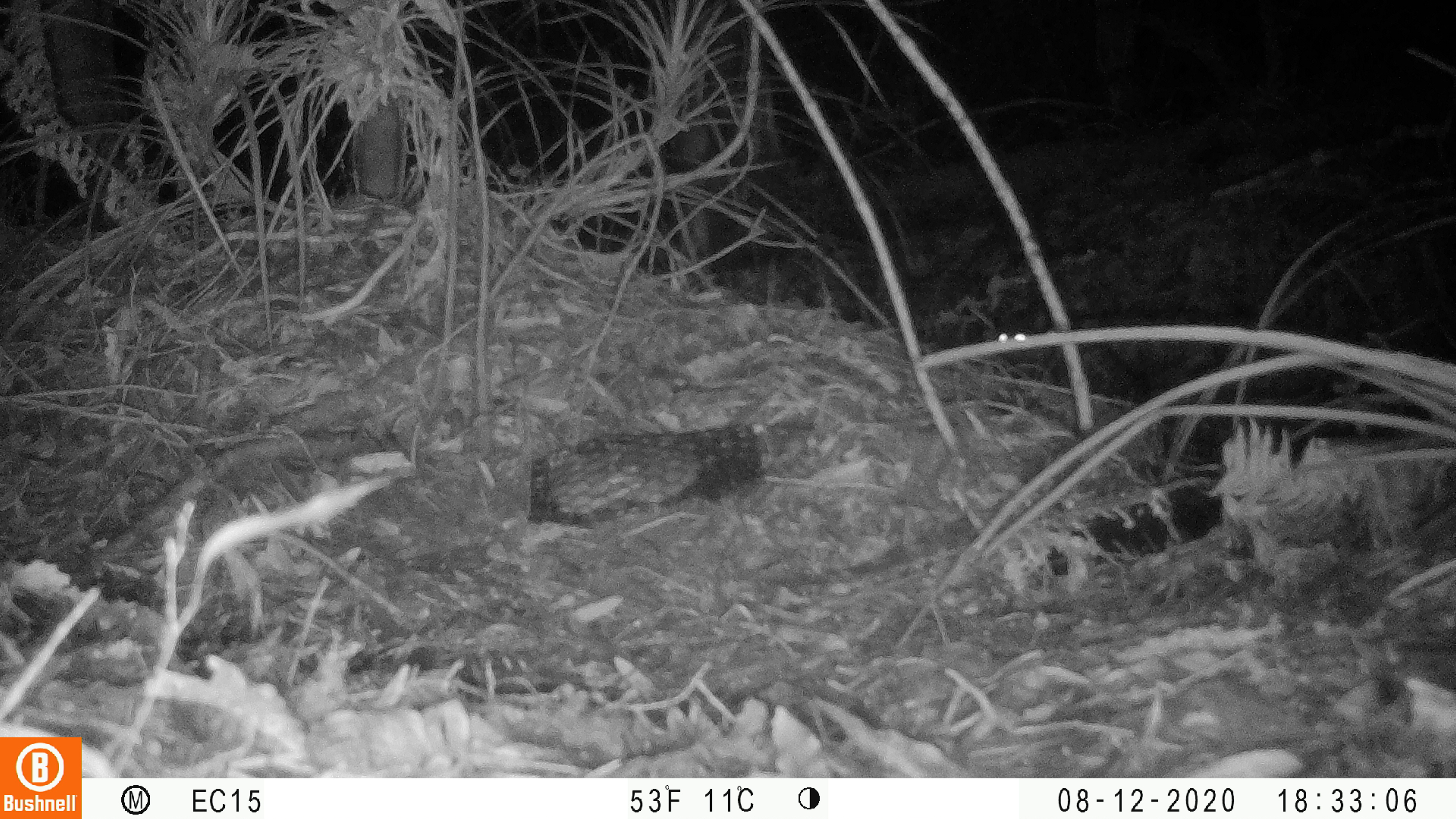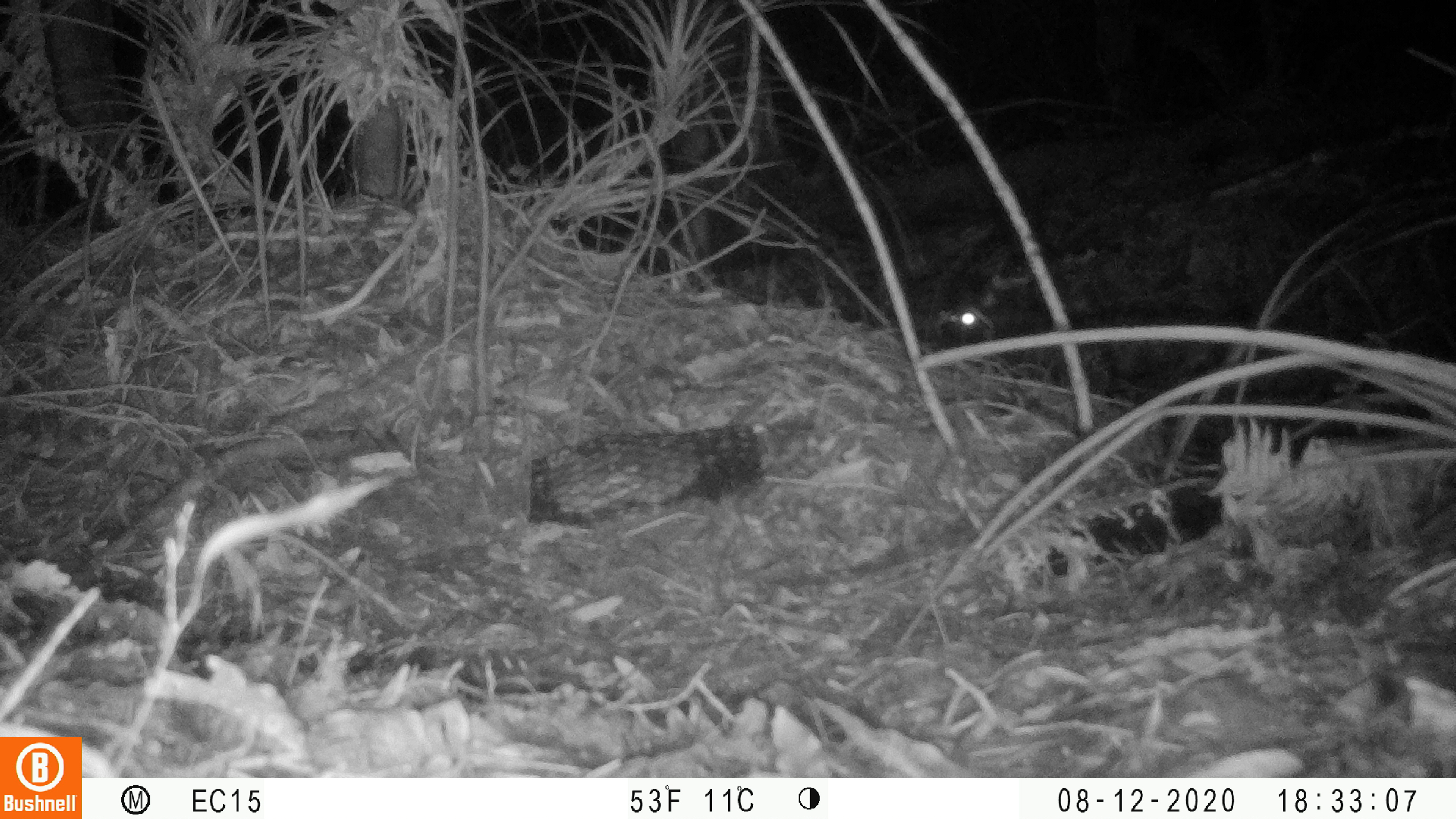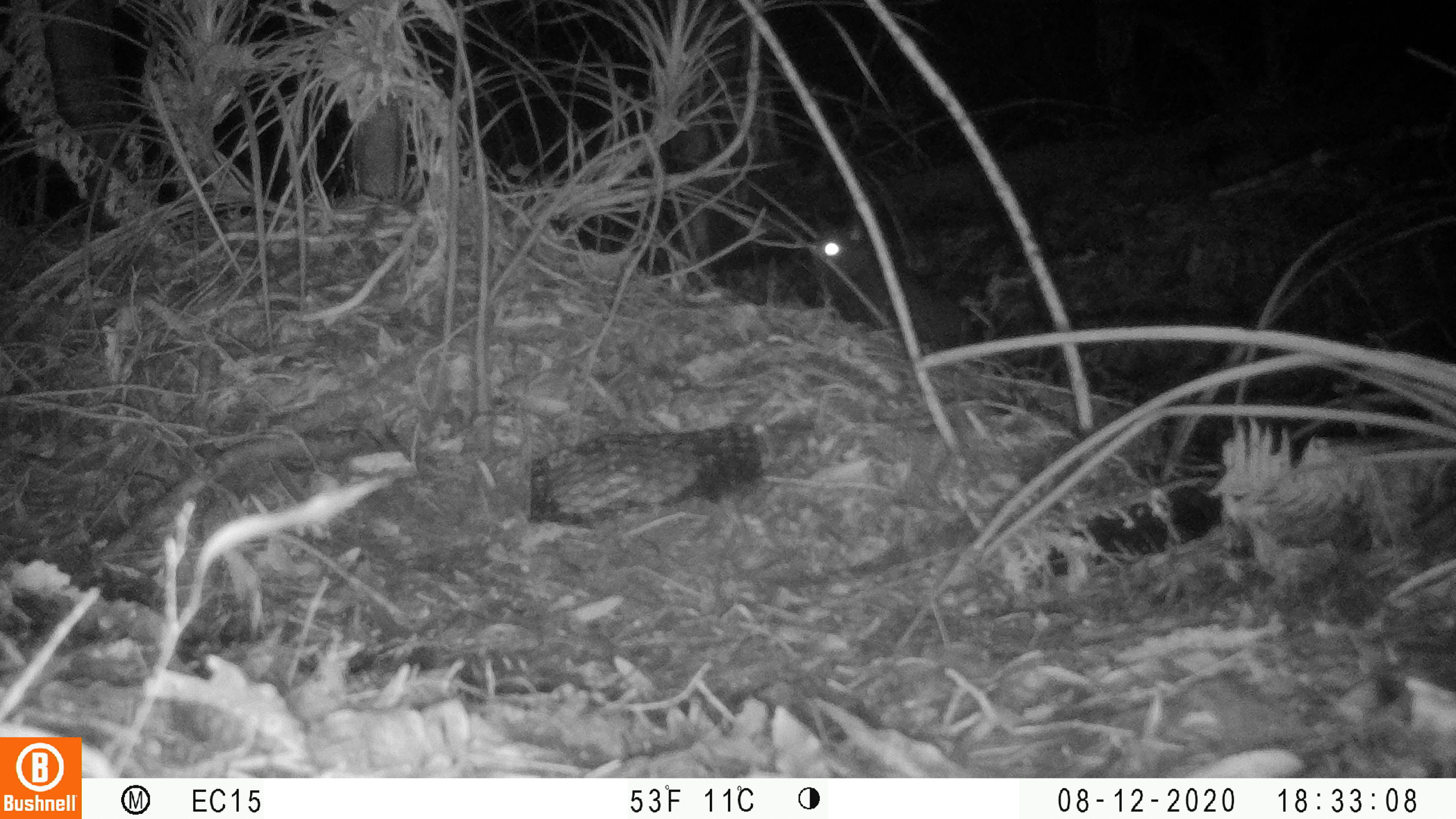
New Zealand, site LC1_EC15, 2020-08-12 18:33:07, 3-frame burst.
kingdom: Animalia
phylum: Chordata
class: Mammalia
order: Carnivora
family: Felidae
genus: Felis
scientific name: Felis catus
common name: domestic cat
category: cat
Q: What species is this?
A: Cat (domestic cat) (Felis catus).